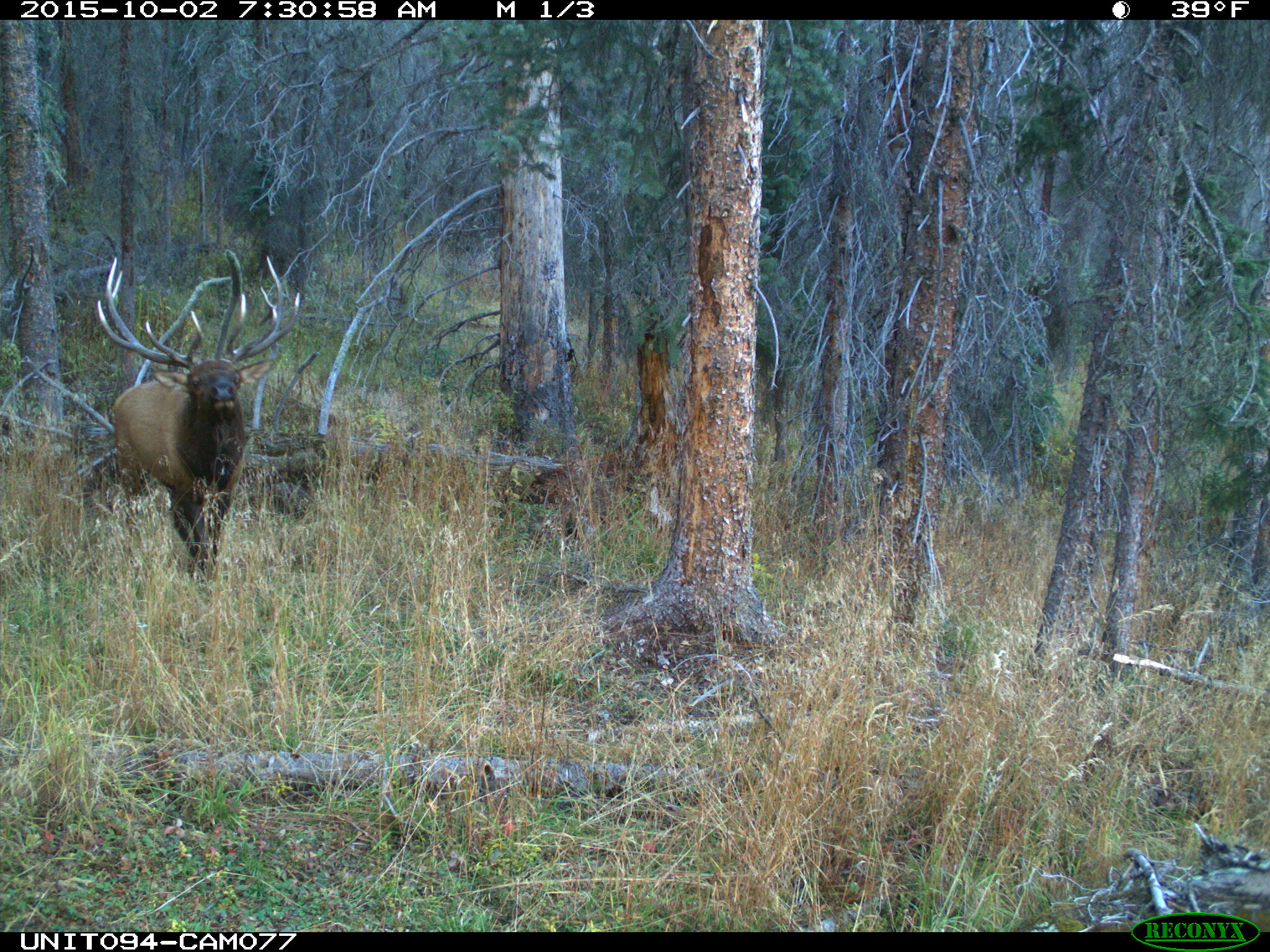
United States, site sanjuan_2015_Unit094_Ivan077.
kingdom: Animalia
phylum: Chordata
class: Mammalia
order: Artiodactyla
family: Cervidae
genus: Cervus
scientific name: Cervus elaphus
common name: red deer